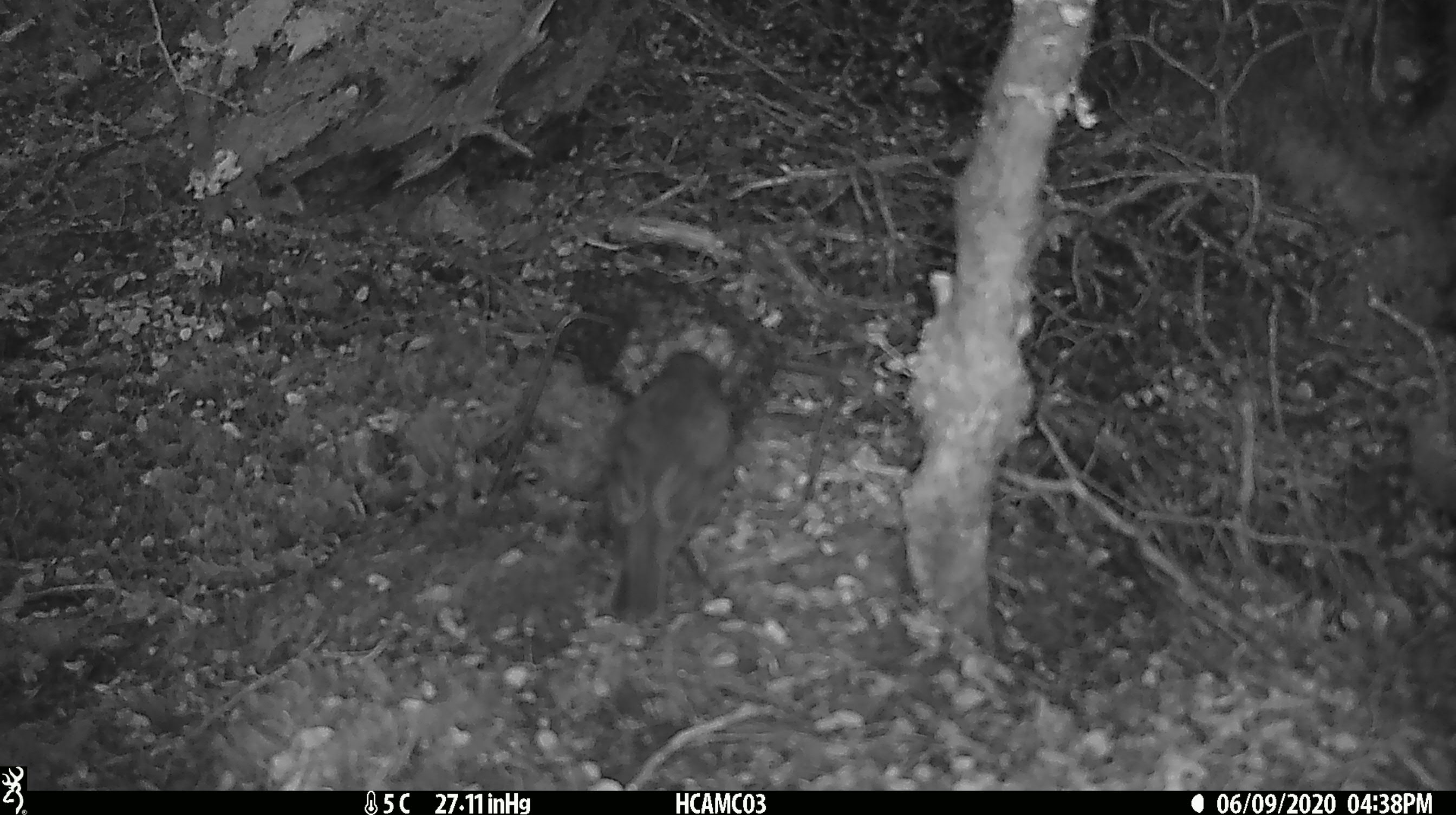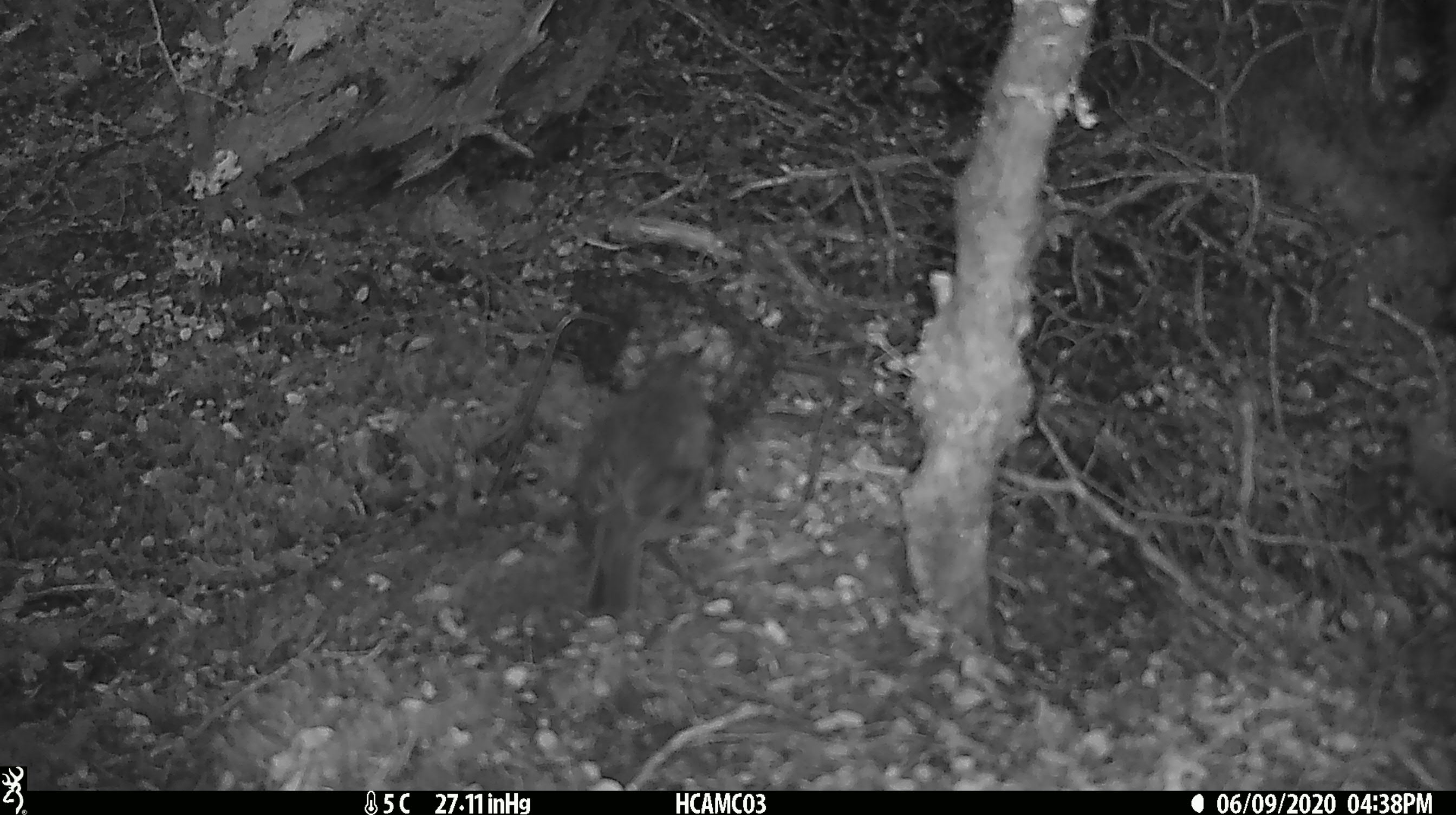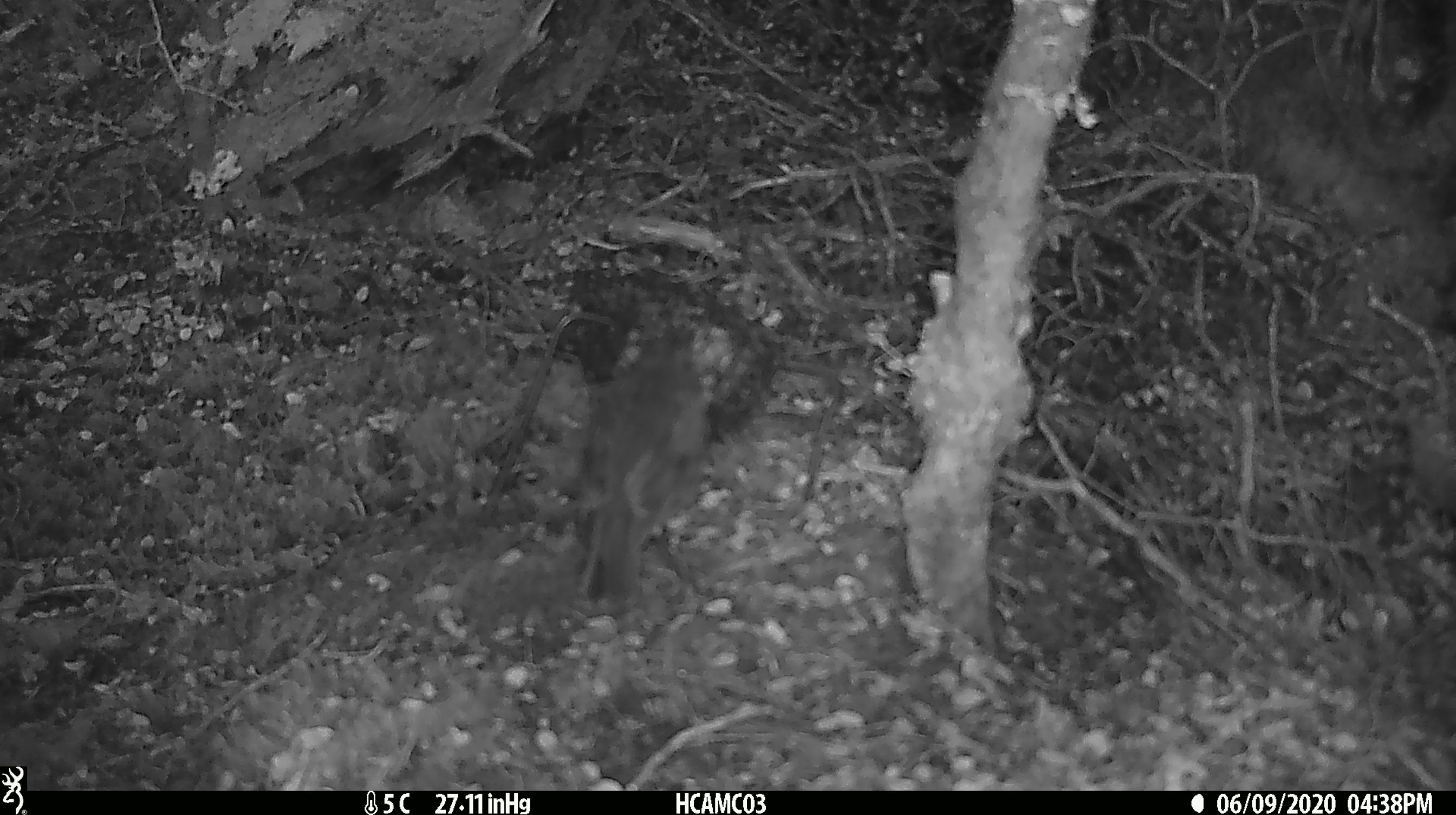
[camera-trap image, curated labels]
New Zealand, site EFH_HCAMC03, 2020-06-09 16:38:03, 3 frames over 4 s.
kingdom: Animalia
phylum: Chordata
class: Aves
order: Passeriformes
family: Petroicidae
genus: Petroica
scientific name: Petroica australis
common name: new zealand robin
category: robin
Robin (new zealand robin) (Petroica australis).